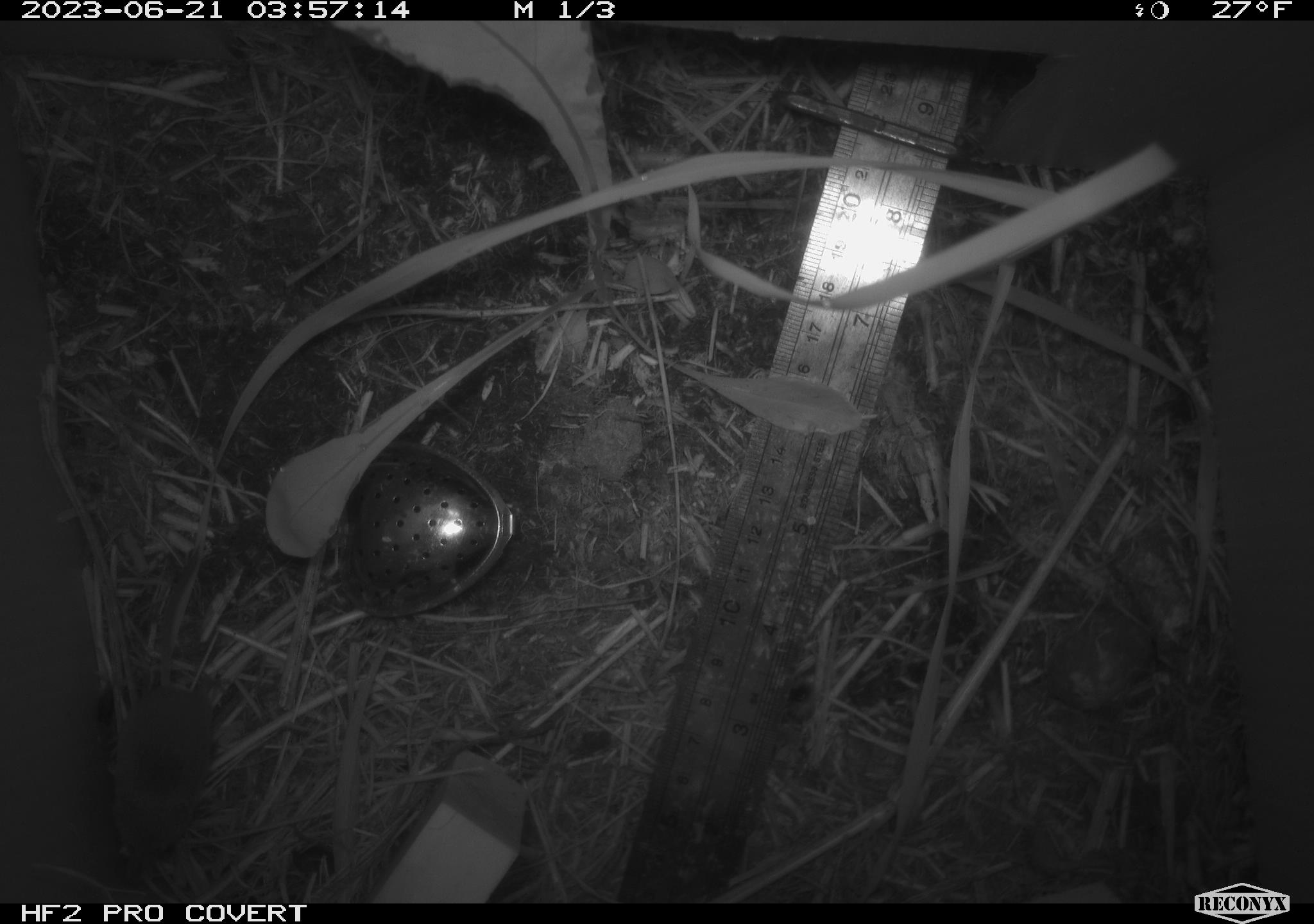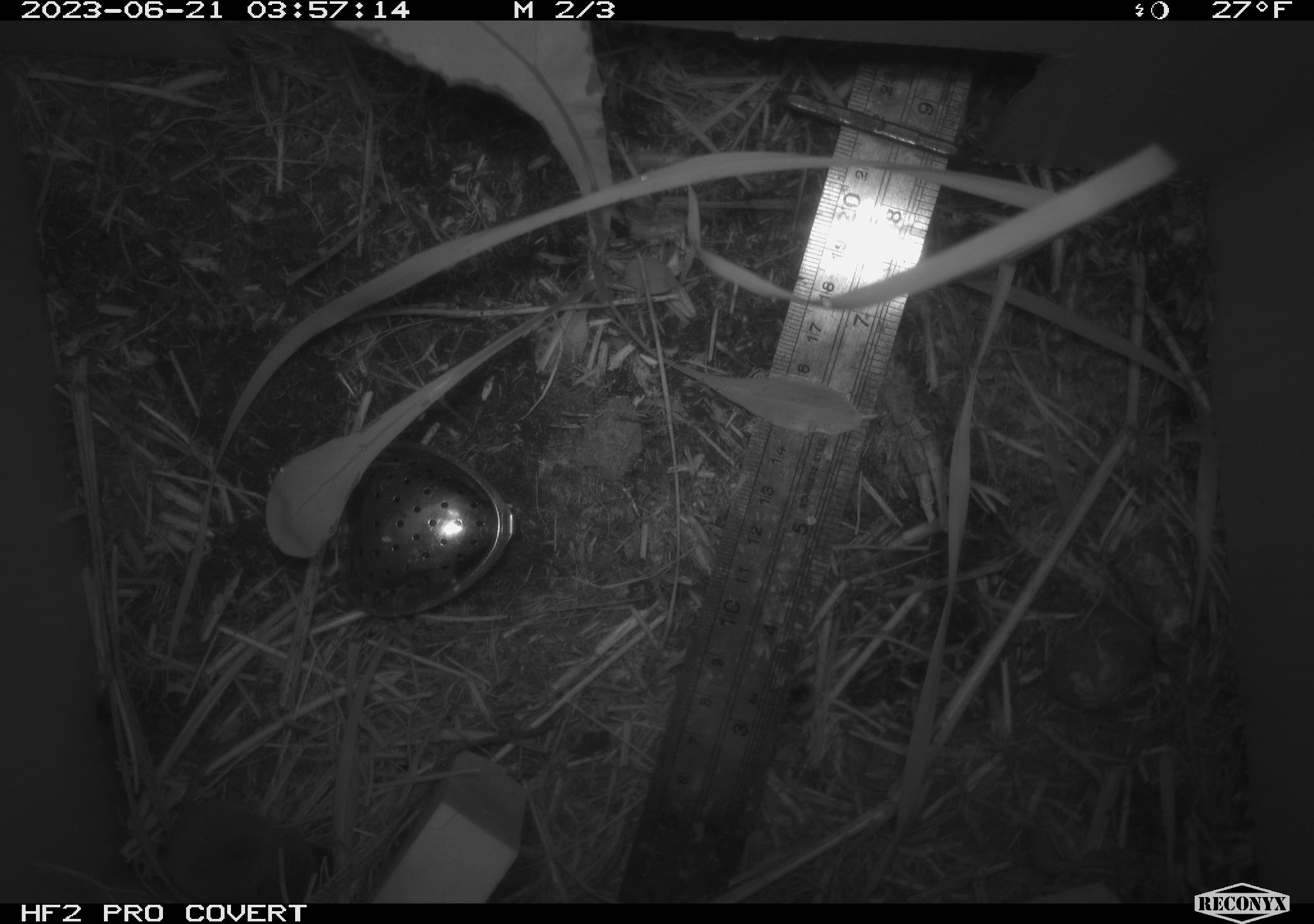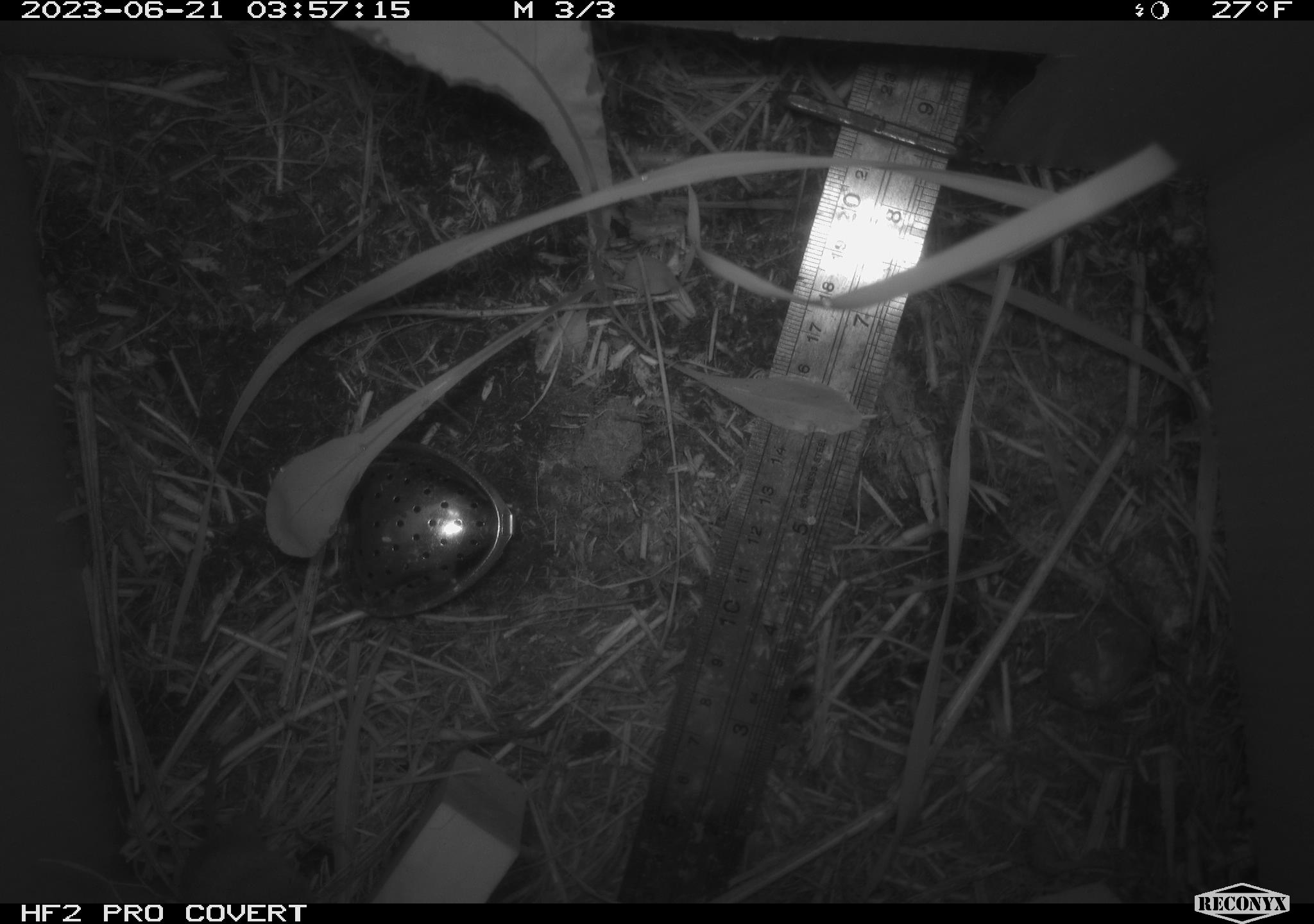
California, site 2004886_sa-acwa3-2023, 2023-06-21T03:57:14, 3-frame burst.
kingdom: Animalia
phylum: Chordata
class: Mammalia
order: Eulipotyphla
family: Soricidae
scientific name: Soricidae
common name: shrews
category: soricidae family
Soricidae family (shrews) (Soricidae).